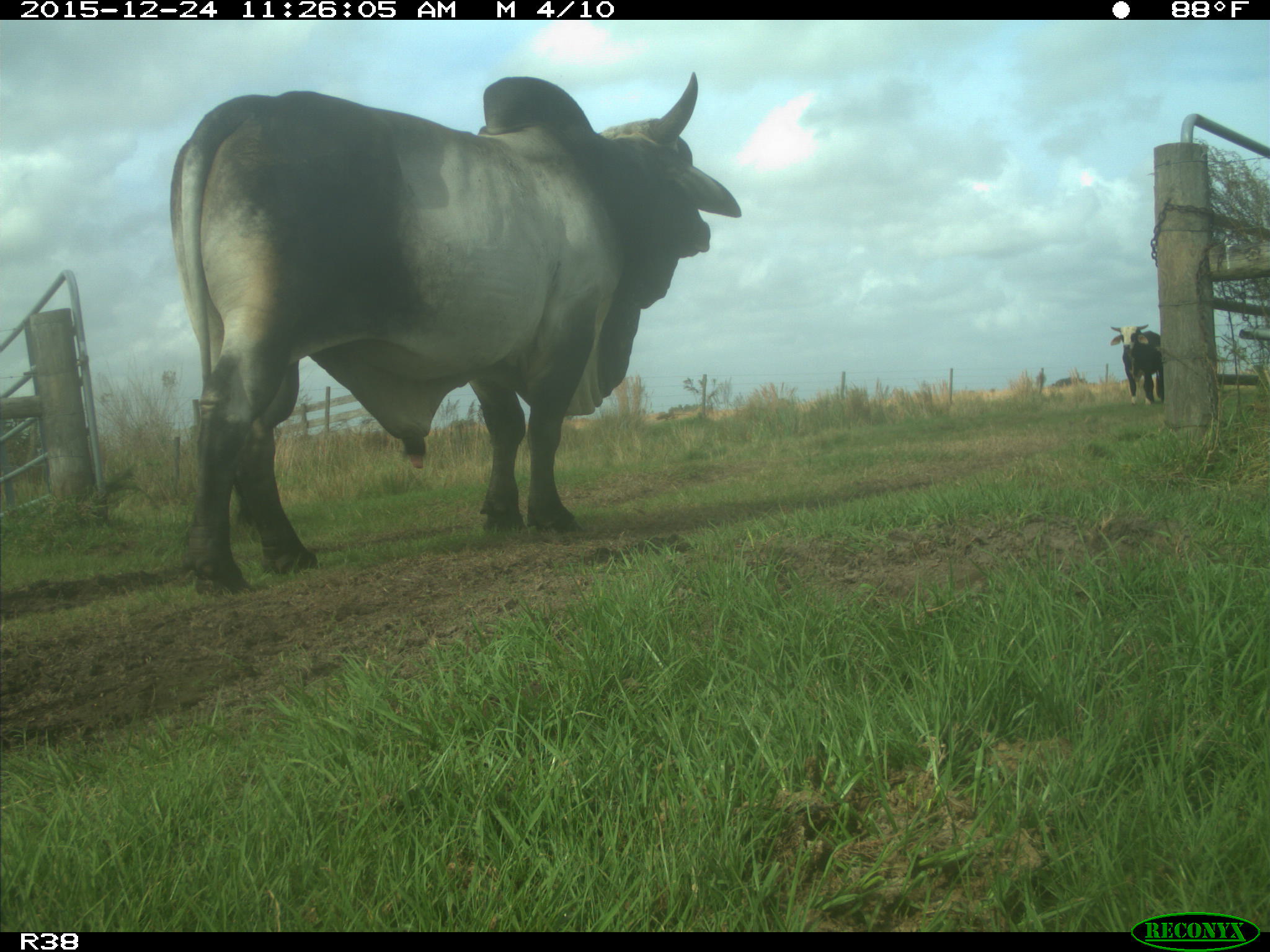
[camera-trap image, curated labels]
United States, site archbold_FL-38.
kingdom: Animalia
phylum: Chordata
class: Mammalia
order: Artiodactyla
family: Bovidae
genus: Bos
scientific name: Bos taurus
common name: domestic cow